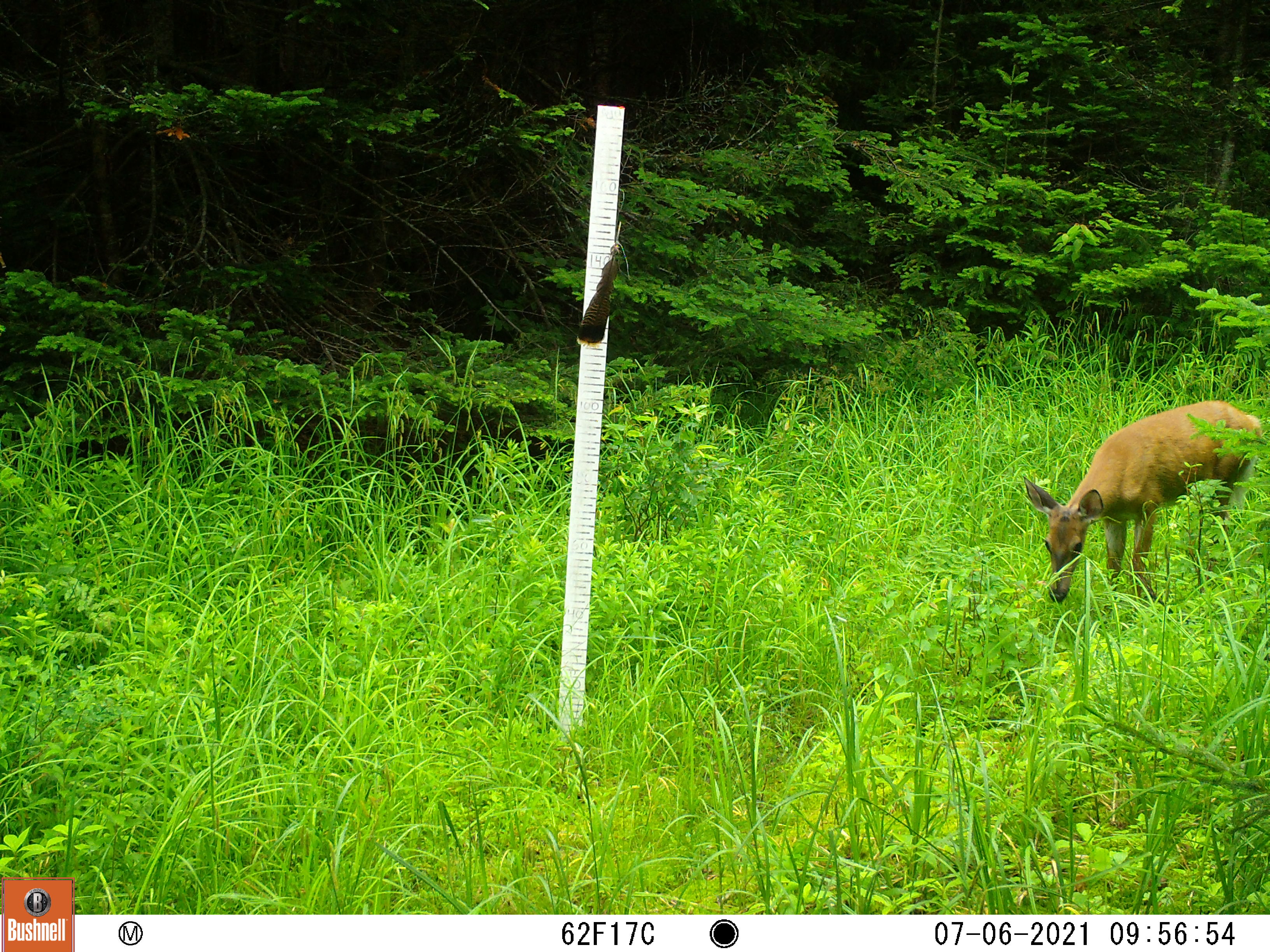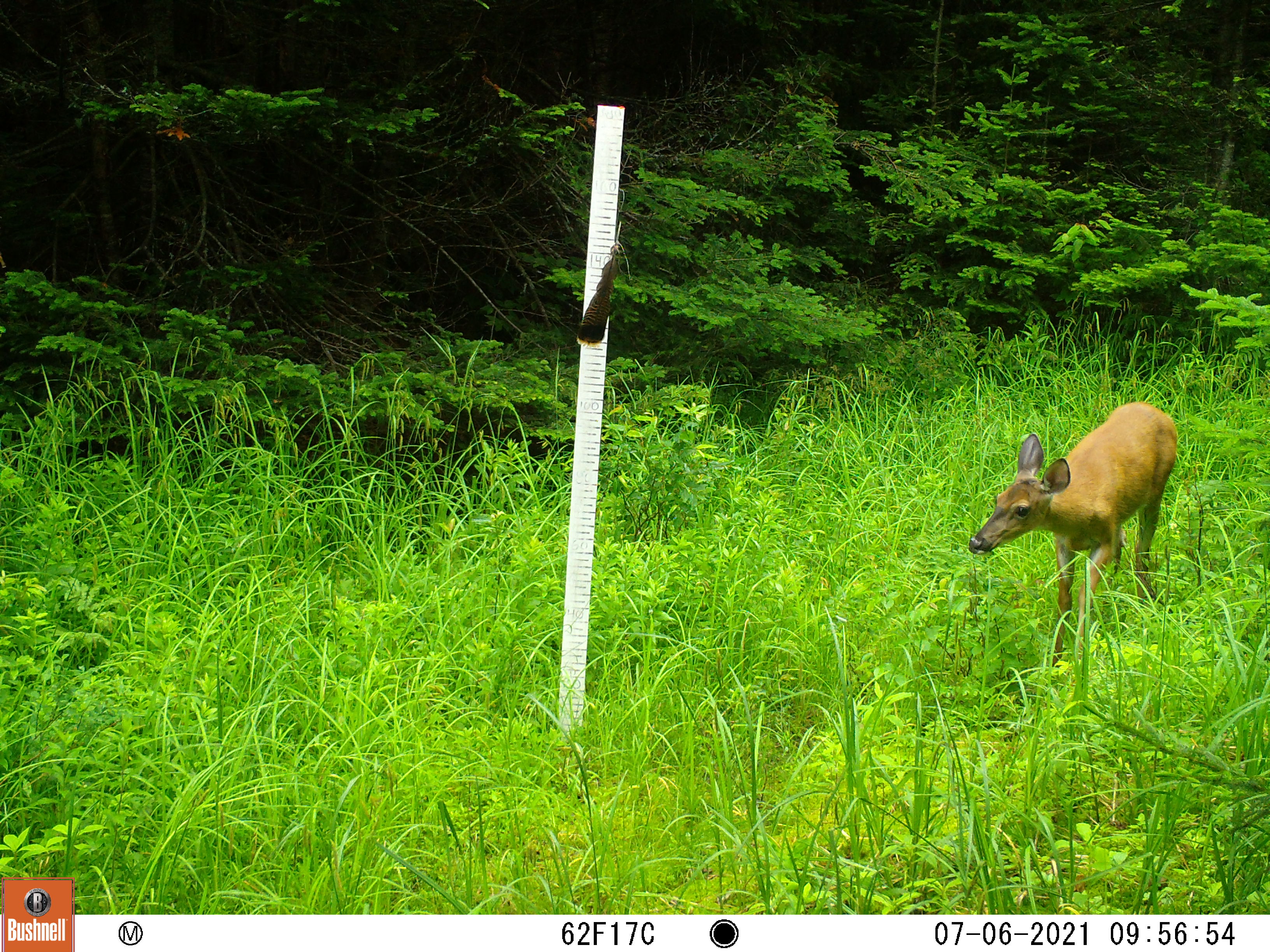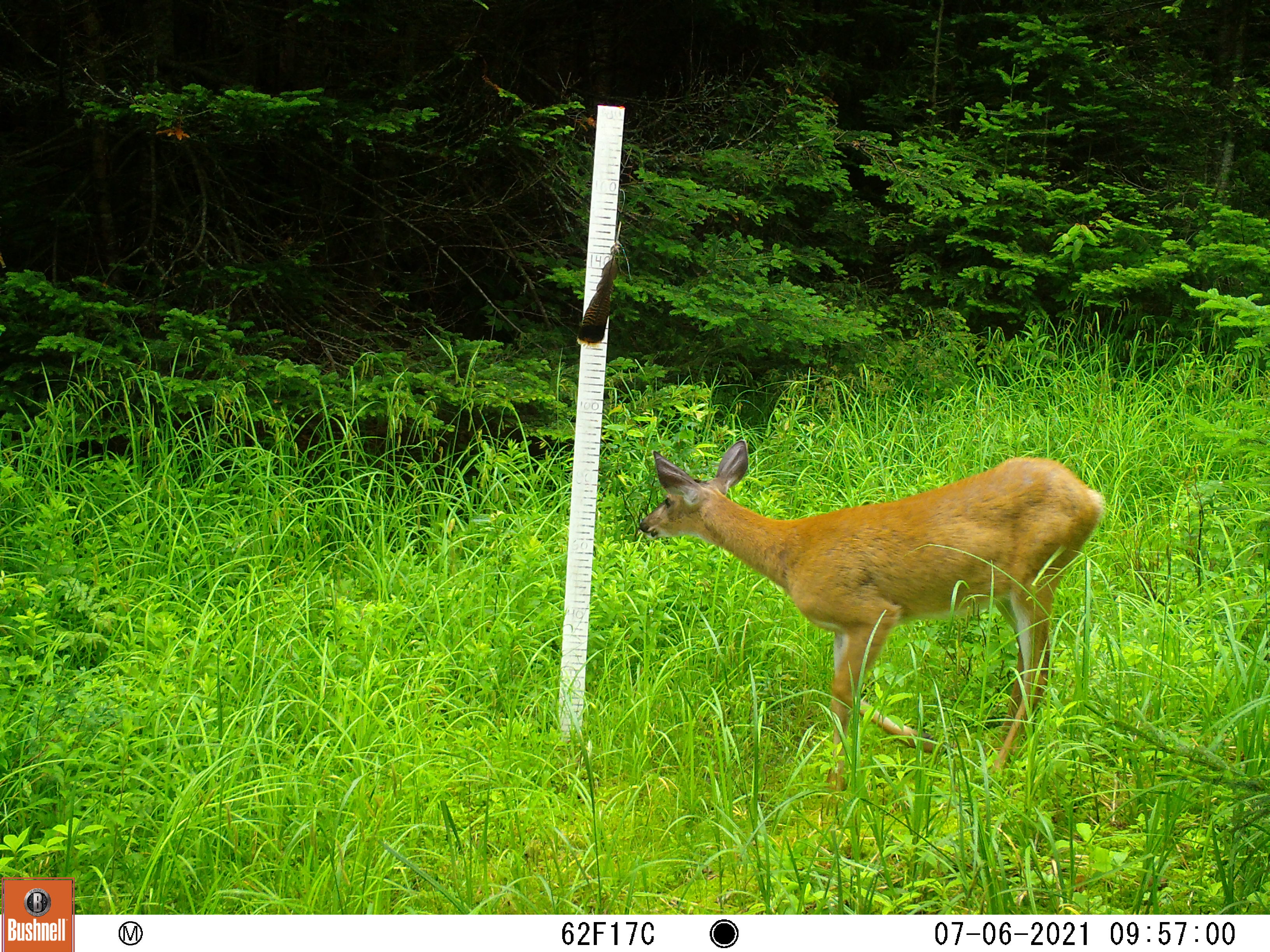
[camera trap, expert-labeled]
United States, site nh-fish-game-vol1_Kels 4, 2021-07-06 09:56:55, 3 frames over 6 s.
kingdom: Animalia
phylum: Chordata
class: Mammalia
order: Artiodactyla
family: Cervidae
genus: Odocoileus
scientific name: Odocoileus virginianus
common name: white-tailed deer